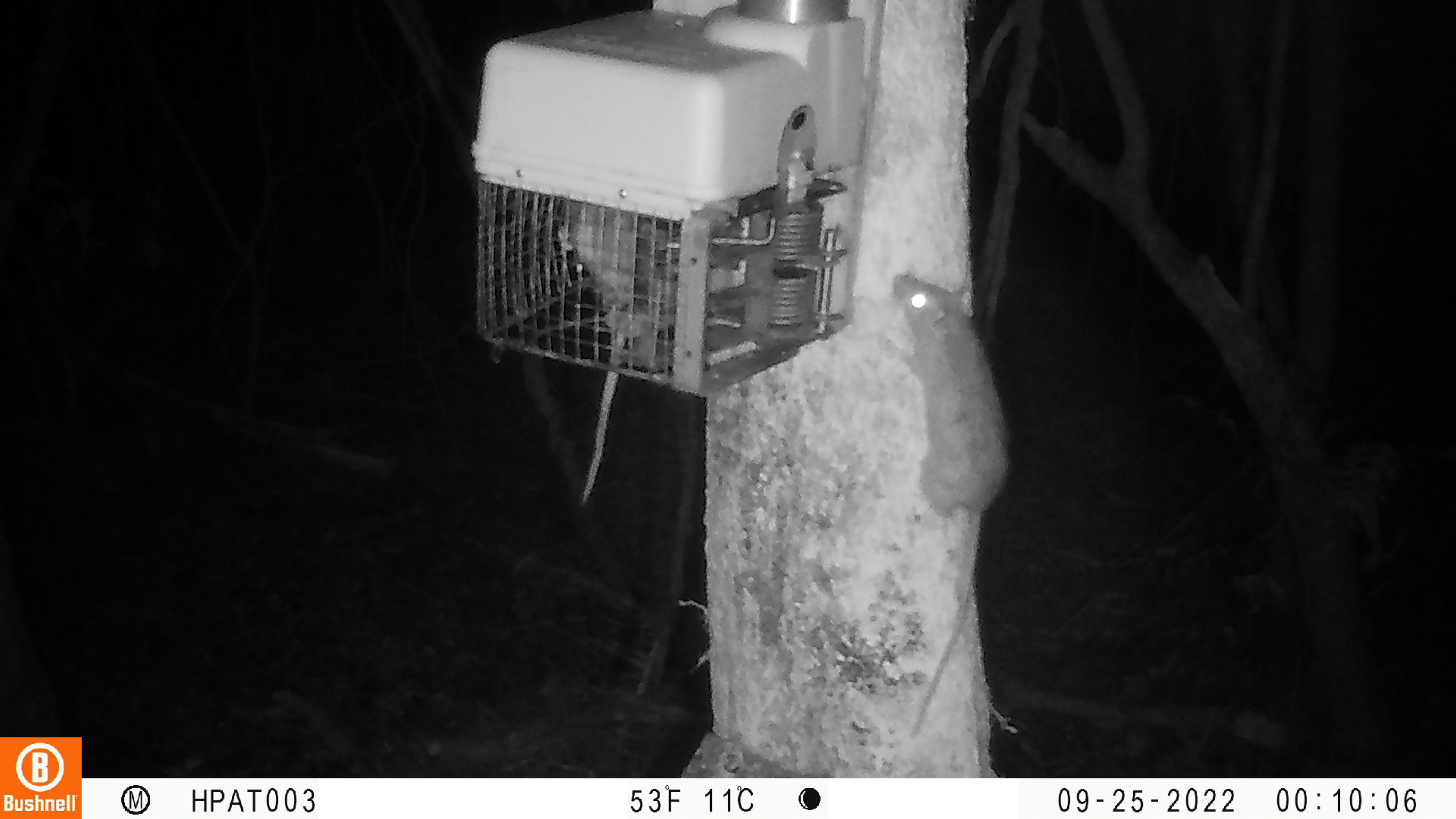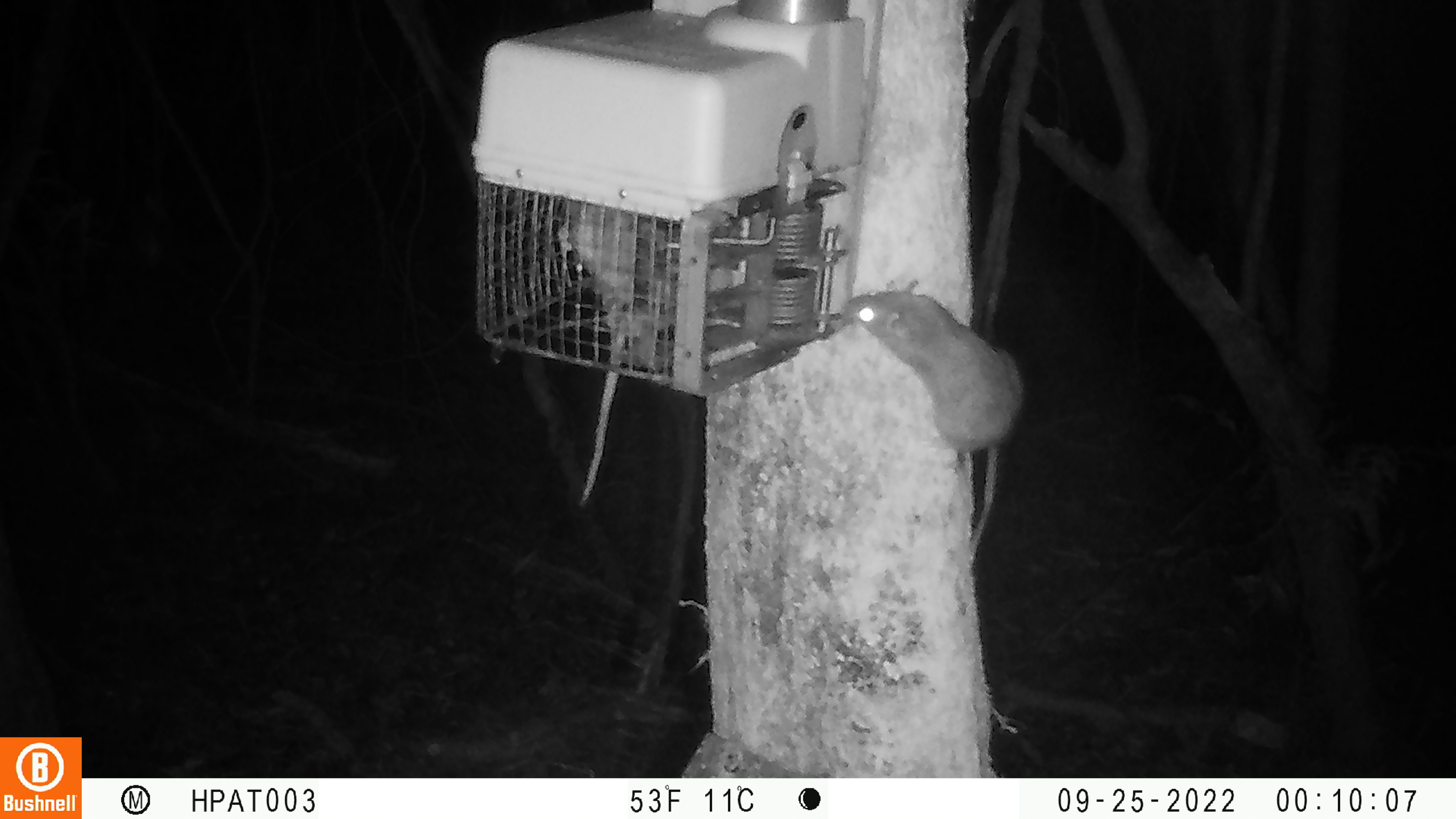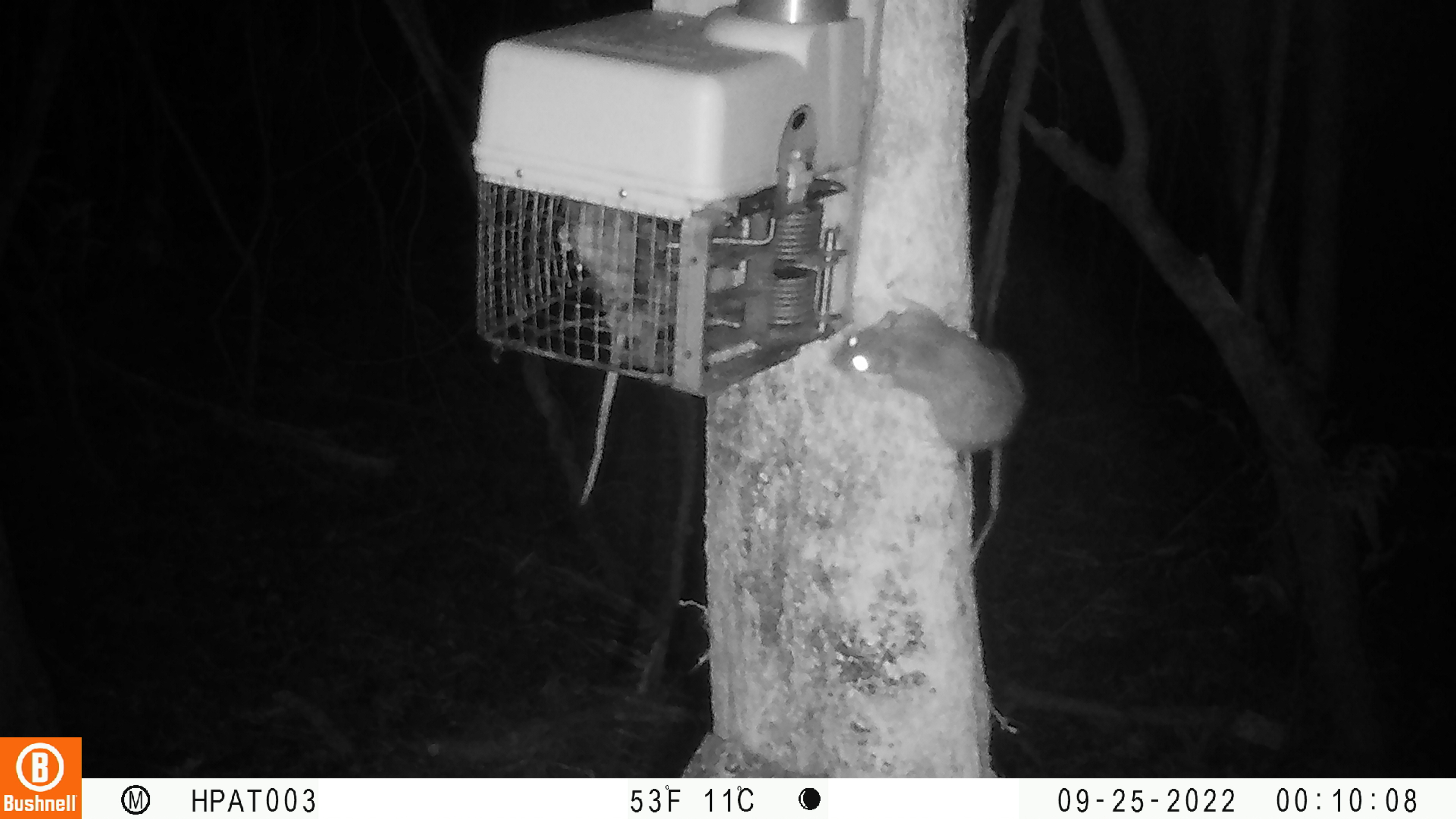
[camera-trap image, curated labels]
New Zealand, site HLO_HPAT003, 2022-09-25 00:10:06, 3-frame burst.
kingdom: Animalia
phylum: Chordata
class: Mammalia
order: Rodentia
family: Muridae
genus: Rattus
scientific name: Rattus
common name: rat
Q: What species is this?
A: Rat (Rattus).